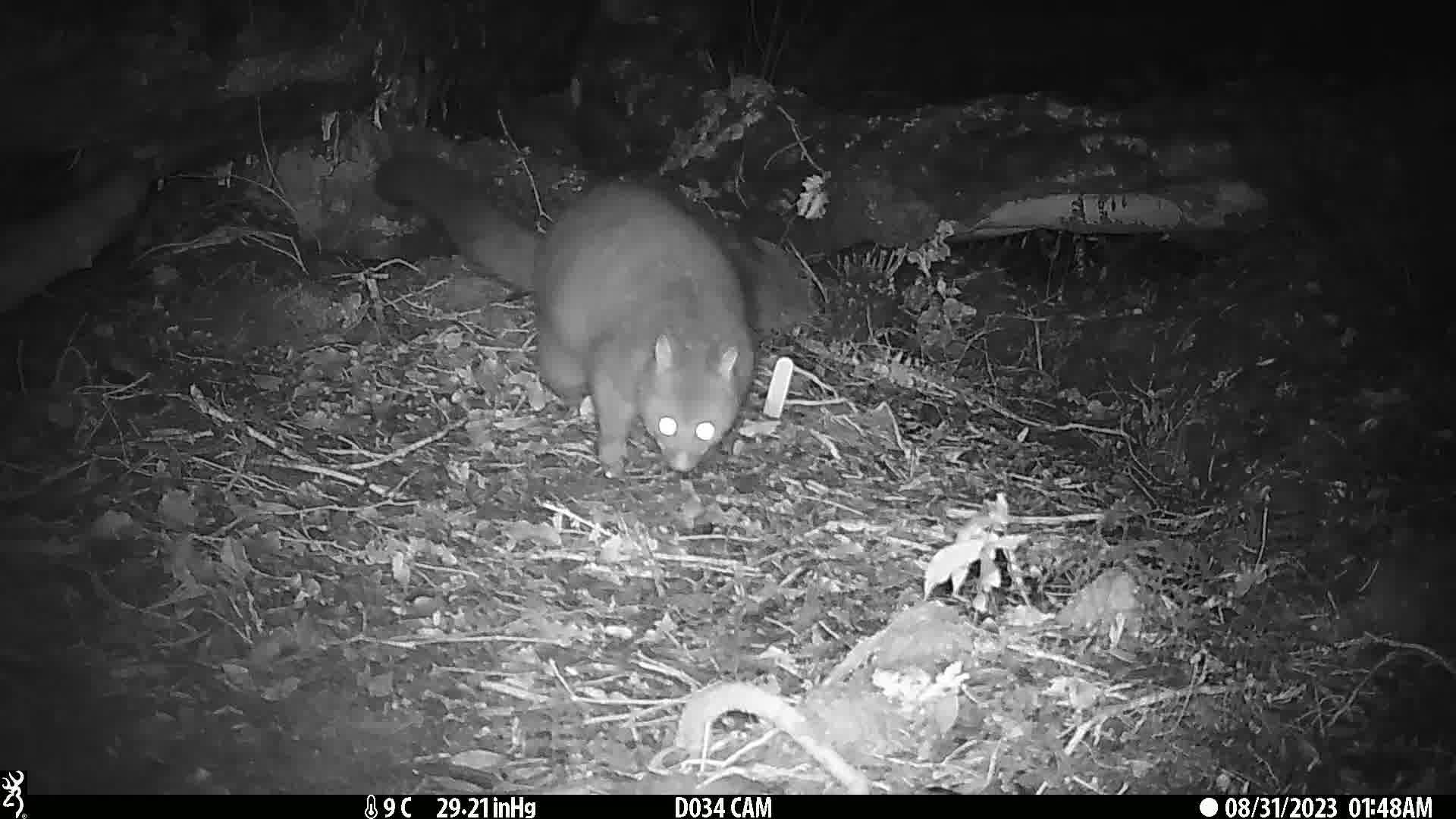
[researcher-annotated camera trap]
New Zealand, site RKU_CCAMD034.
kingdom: Animalia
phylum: Chordata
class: Mammalia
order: Diprotodontia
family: Phalangeridae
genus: Trichosurus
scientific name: Trichosurus vulpecula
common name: common brushtail possum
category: possum